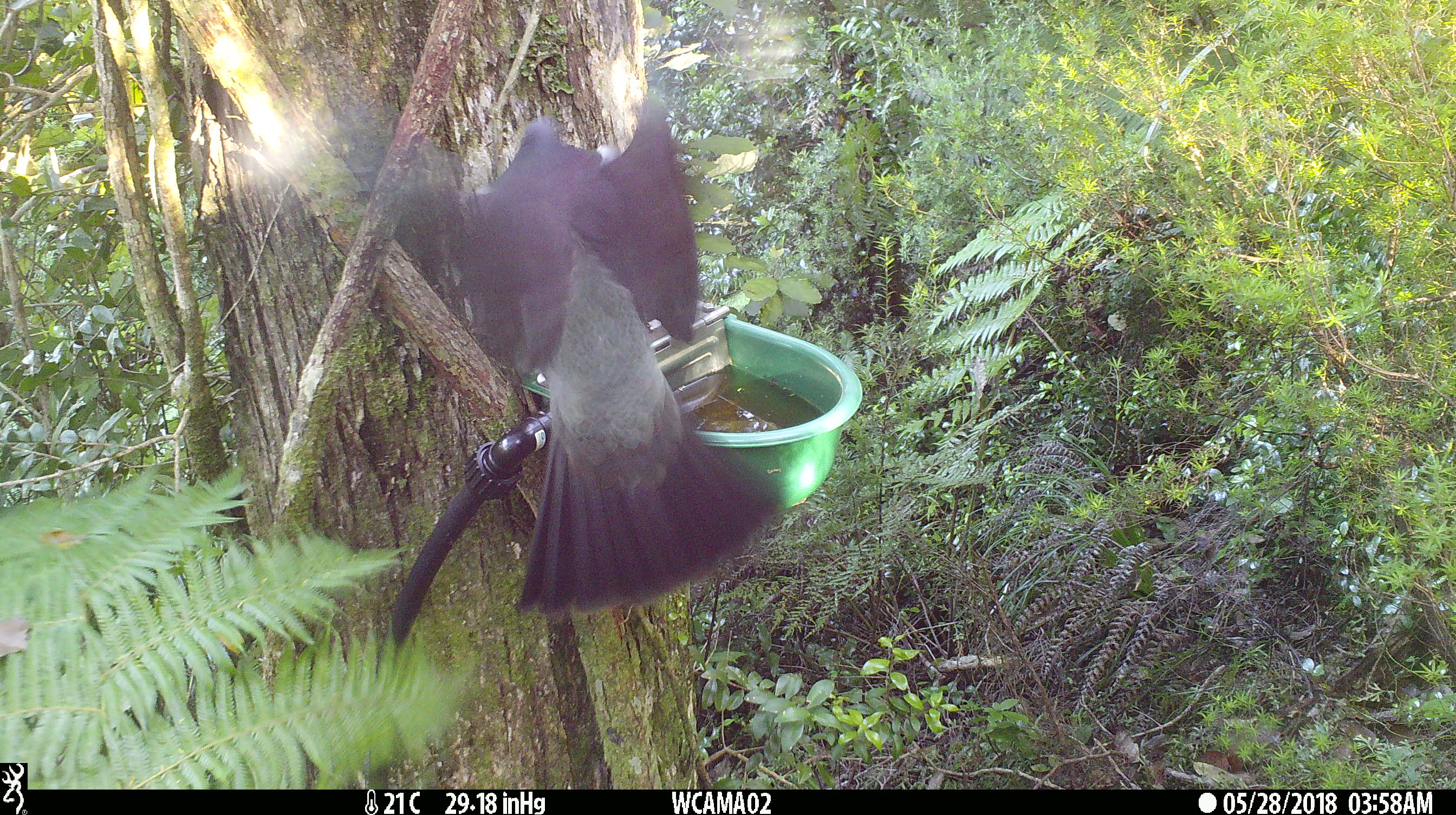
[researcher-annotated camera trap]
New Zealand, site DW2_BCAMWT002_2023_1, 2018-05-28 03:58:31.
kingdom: Animalia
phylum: Chordata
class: Aves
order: Columbiformes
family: Columbidae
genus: Hemiphaga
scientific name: Hemiphaga novaeseelandiae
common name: new zealand pigeon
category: kereru